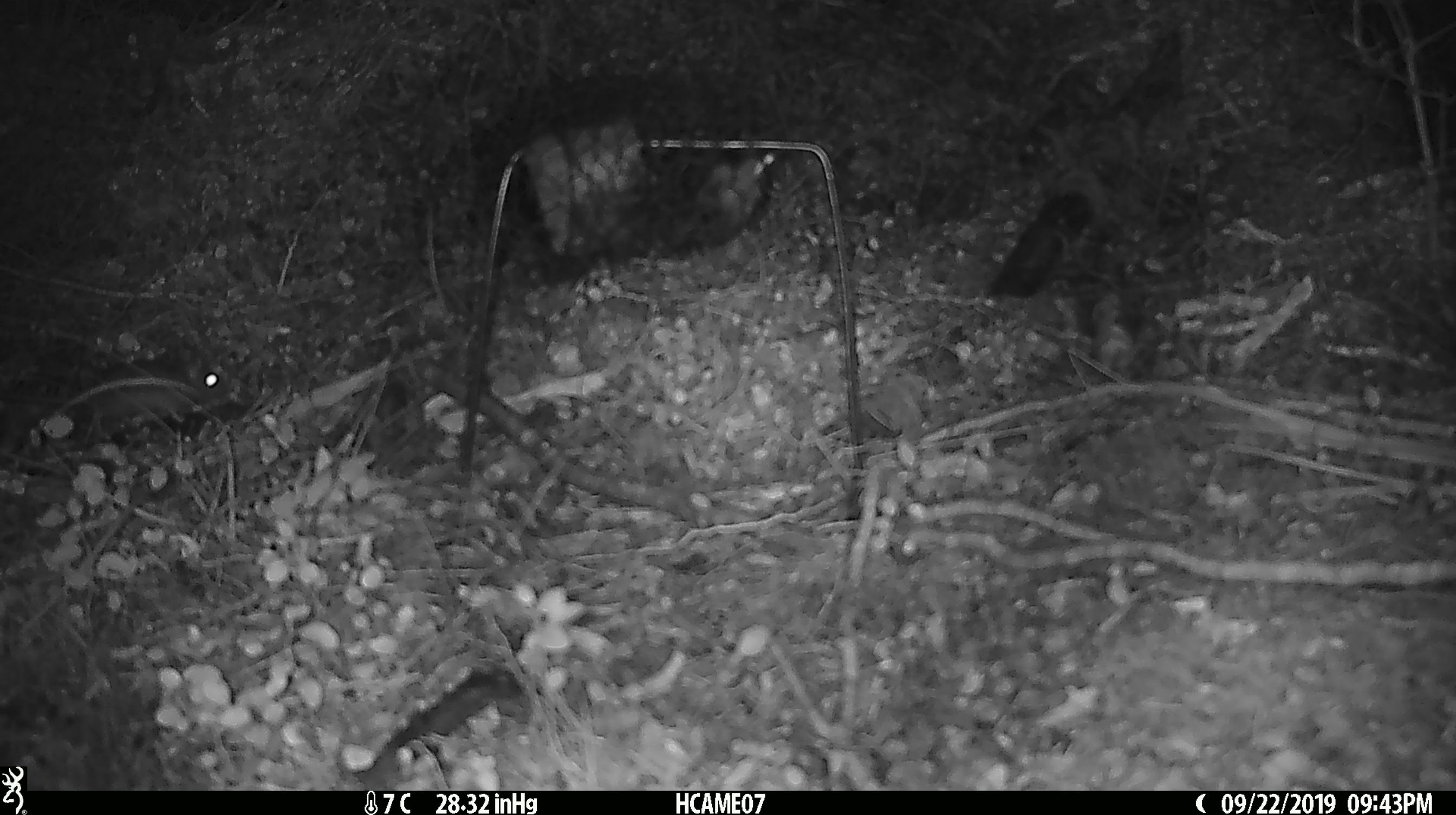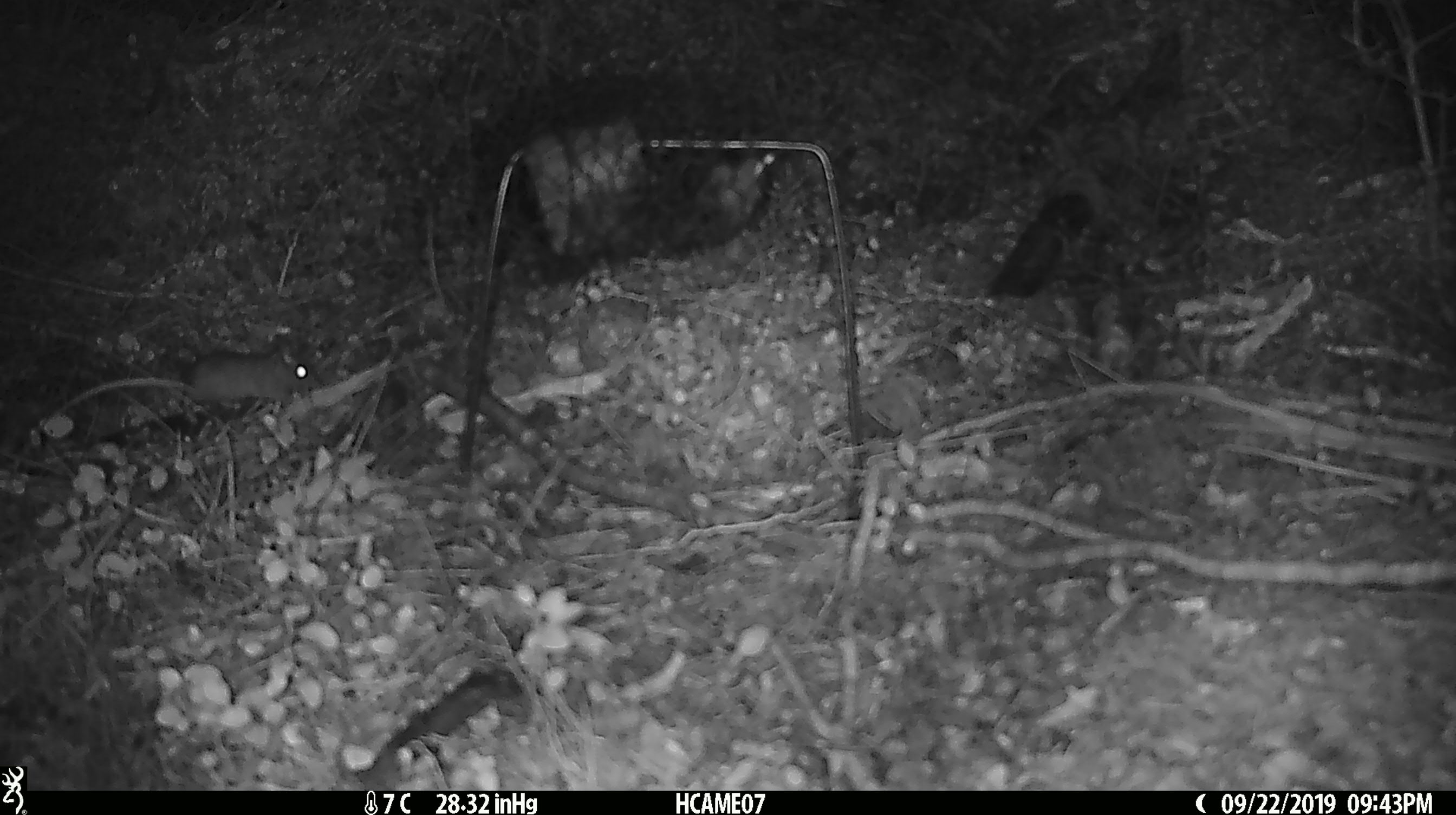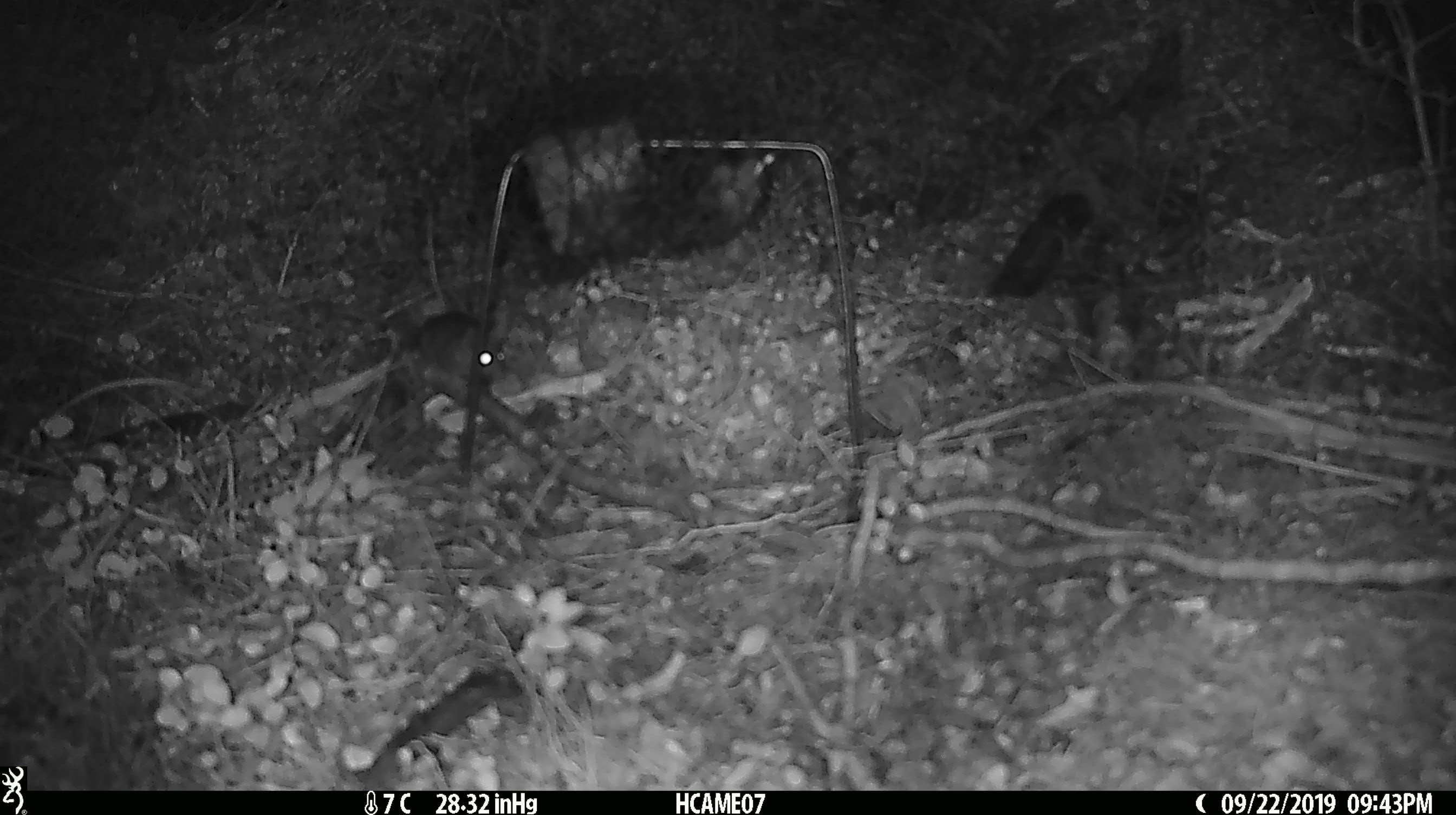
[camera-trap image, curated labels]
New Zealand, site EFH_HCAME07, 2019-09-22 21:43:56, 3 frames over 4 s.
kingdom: Animalia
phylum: Chordata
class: Mammalia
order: Rodentia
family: Muridae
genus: Mus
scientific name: Mus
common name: mouse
Mouse (Mus).